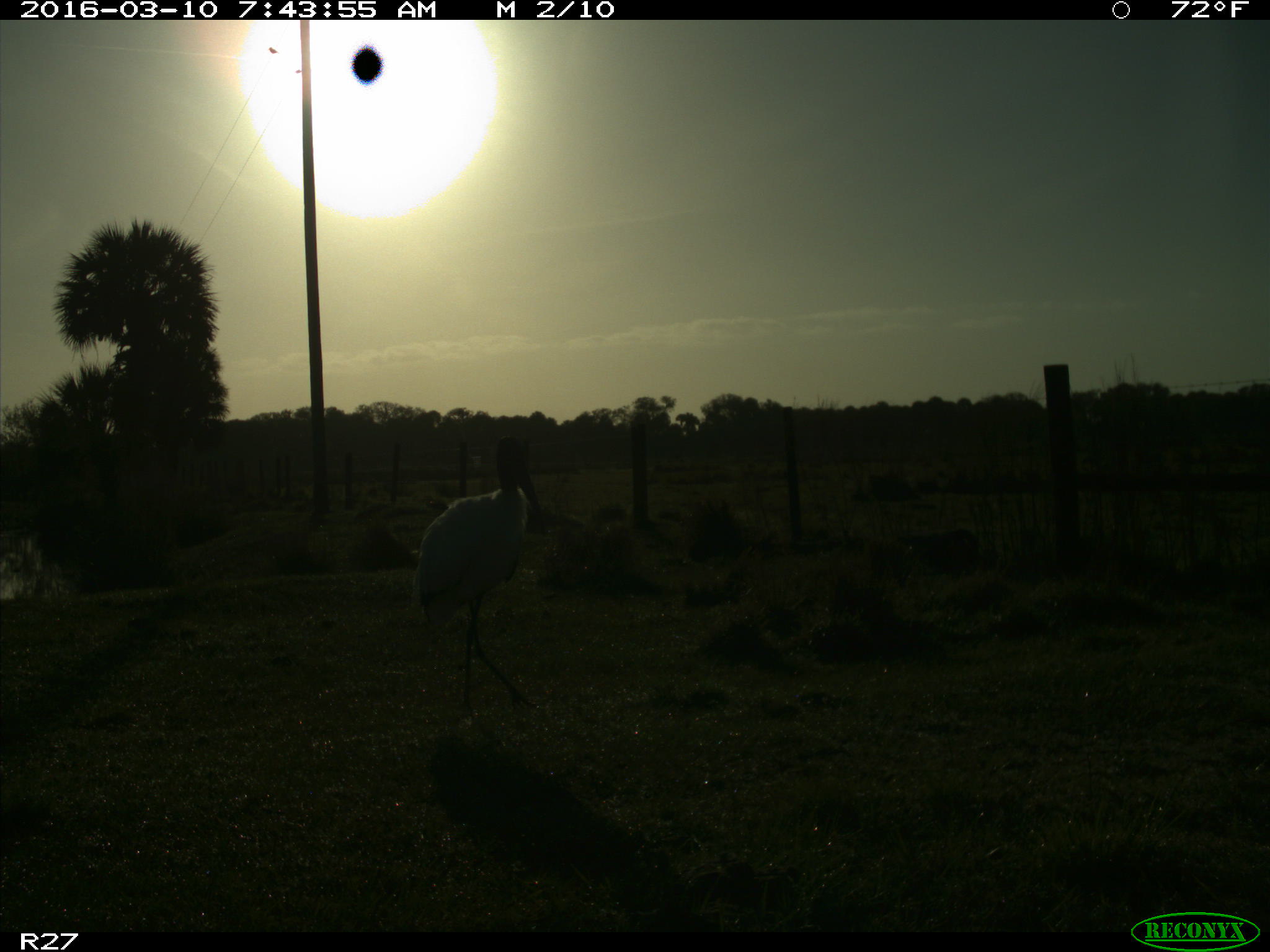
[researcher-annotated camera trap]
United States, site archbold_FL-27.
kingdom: Animalia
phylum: Chordata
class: Aves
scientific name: Aves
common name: birds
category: unidentified bird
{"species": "unidentified bird (birds) (Aves)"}